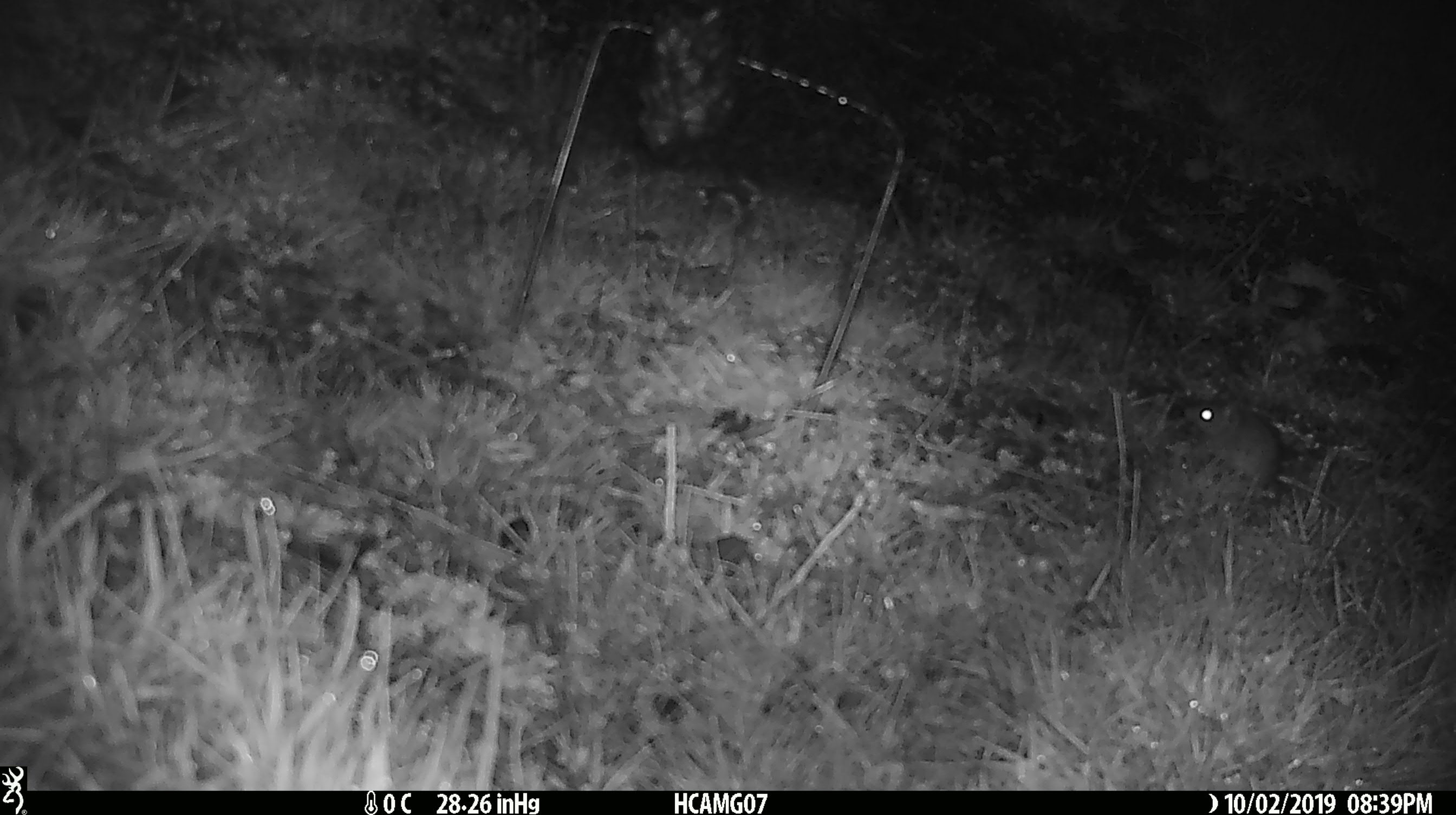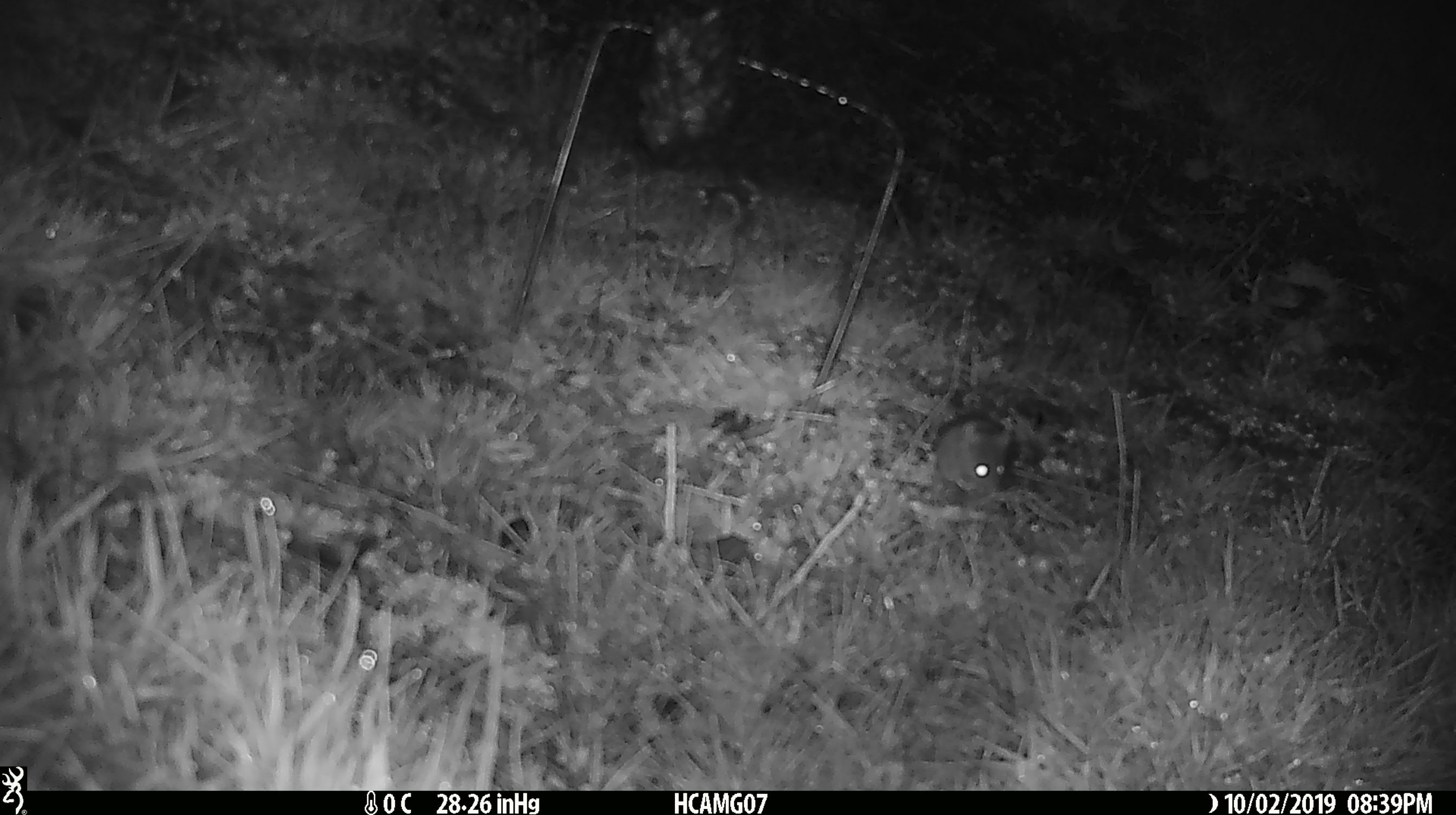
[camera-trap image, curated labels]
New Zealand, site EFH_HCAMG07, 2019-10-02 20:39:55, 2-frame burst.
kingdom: Animalia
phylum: Chordata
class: Mammalia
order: Rodentia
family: Muridae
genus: Mus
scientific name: Mus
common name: mouse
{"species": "mouse (Mus)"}